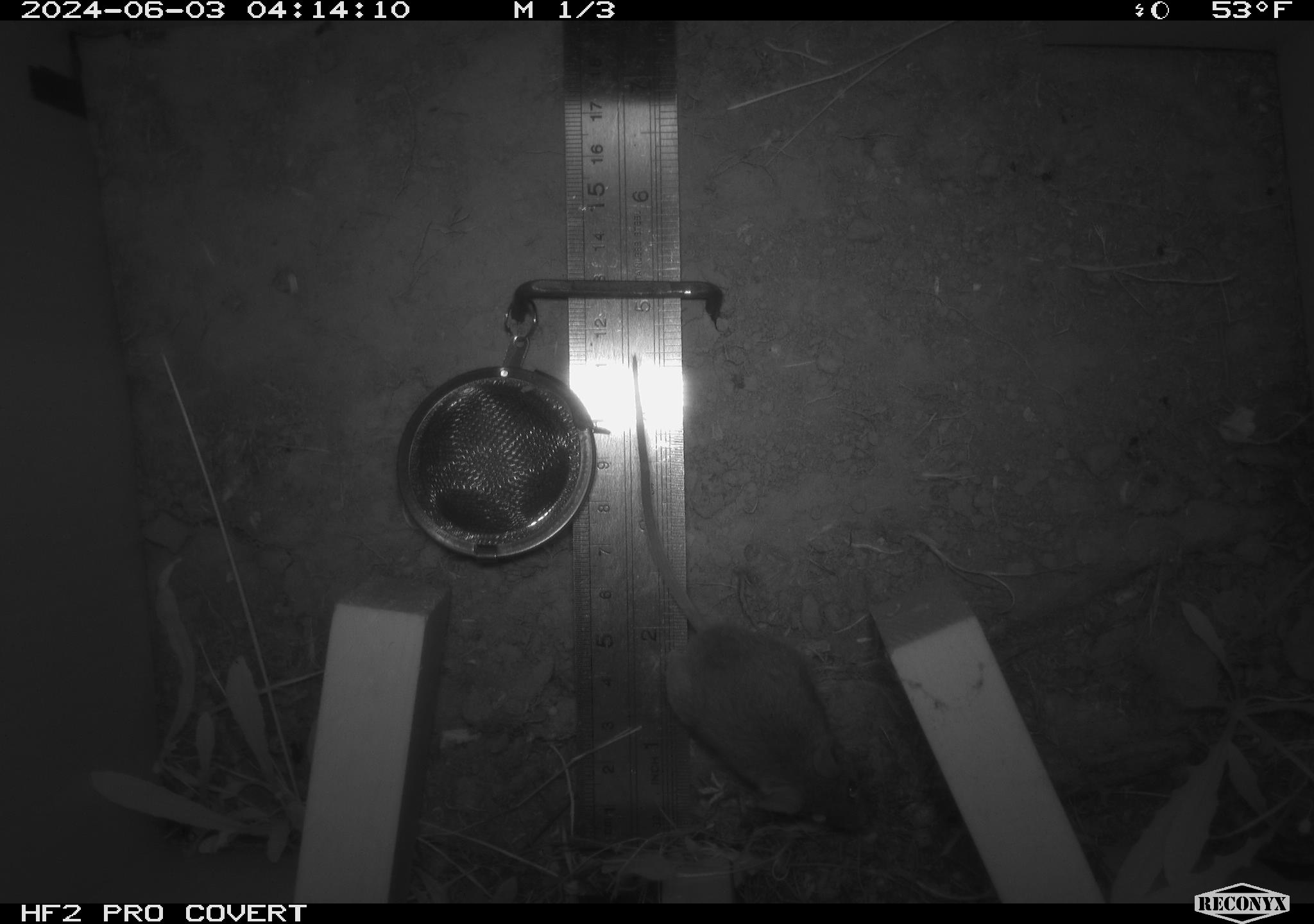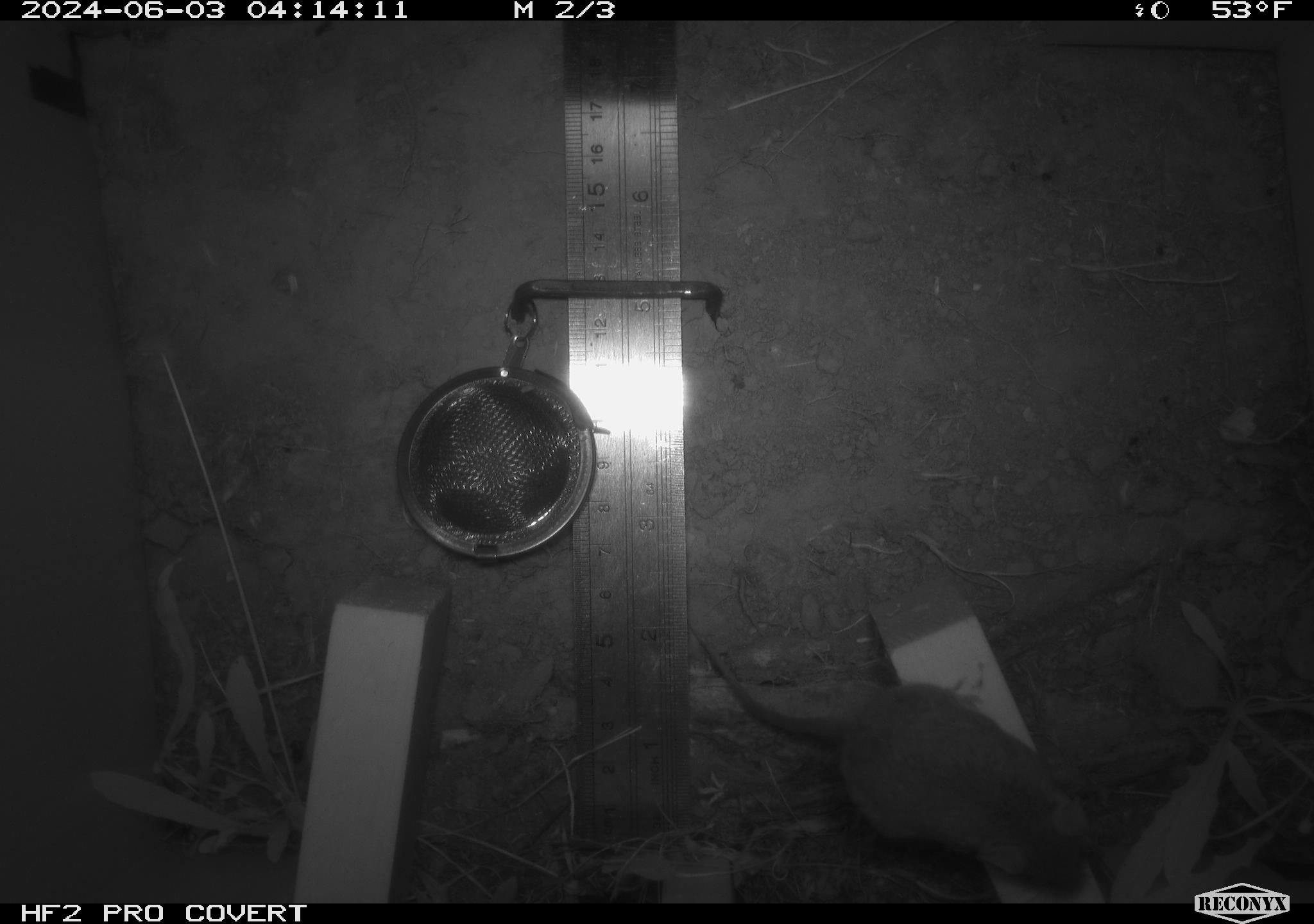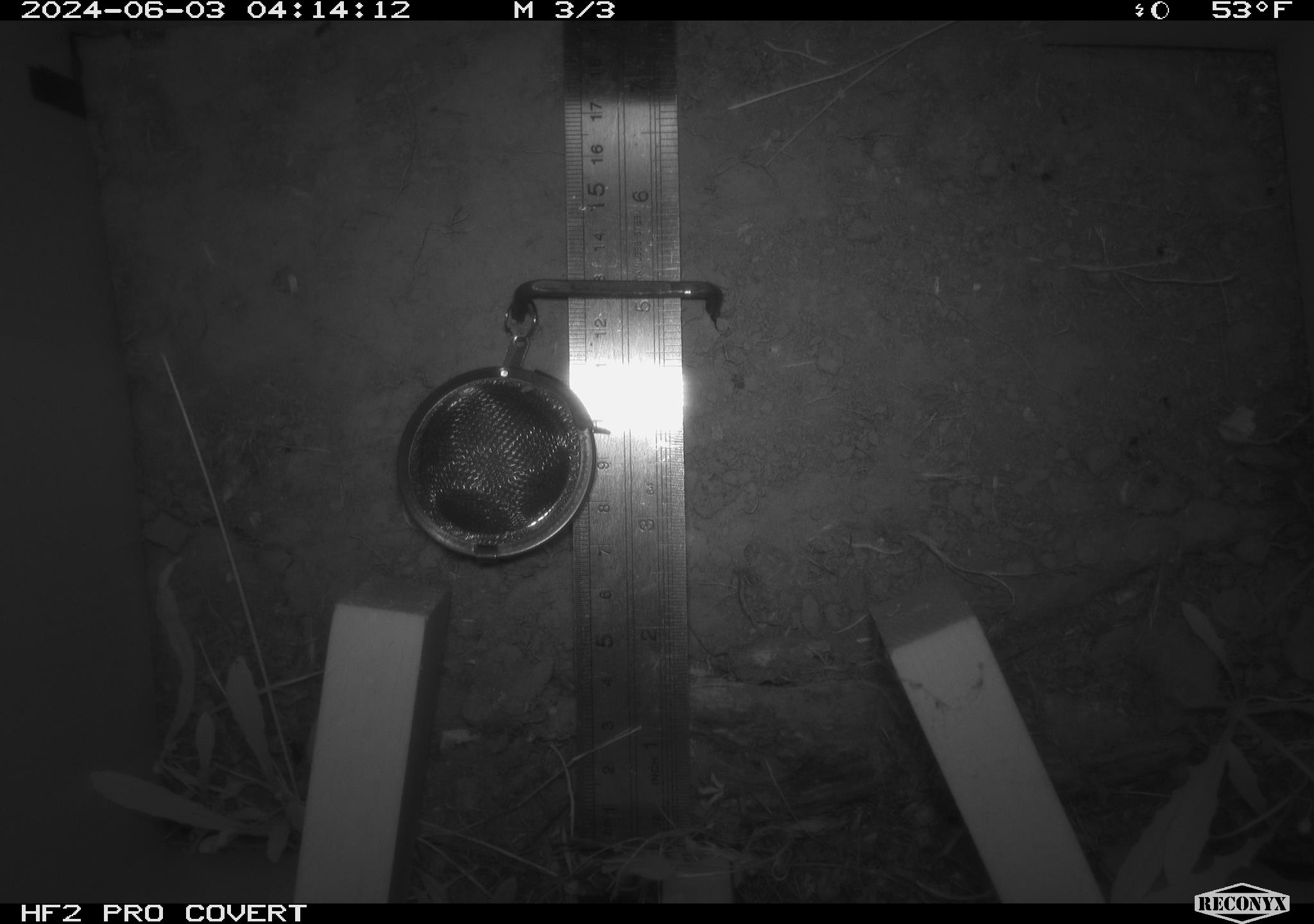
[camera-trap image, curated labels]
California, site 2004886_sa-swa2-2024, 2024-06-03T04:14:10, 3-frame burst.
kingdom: Animalia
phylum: Chordata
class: Mammalia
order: Rodentia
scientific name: Rodentia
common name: mouse species